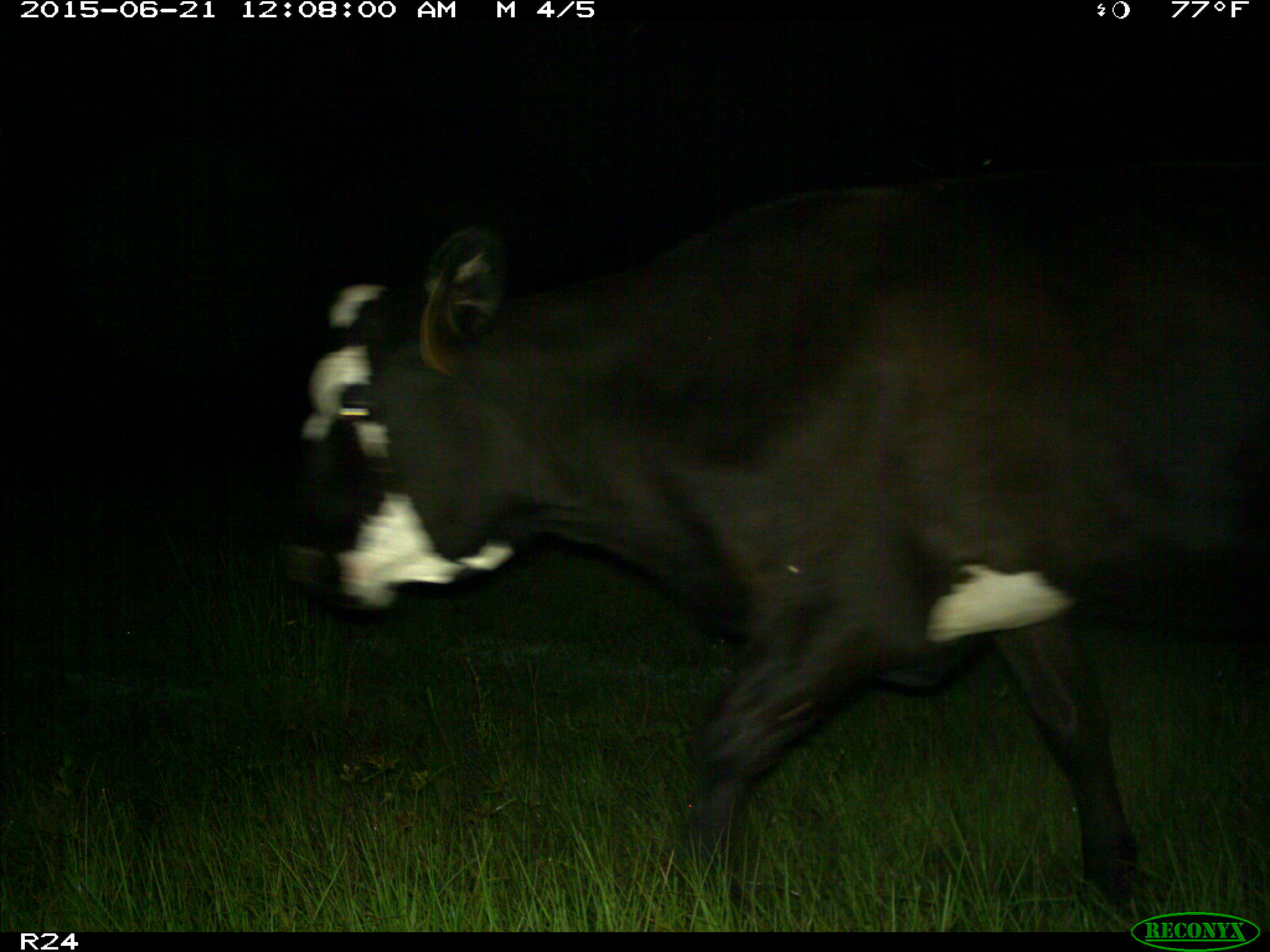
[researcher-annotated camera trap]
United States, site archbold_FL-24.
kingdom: Animalia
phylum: Chordata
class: Mammalia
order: Artiodactyla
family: Bovidae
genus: Bos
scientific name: Bos taurus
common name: domestic cow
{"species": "Bos taurus (domestic cow)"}